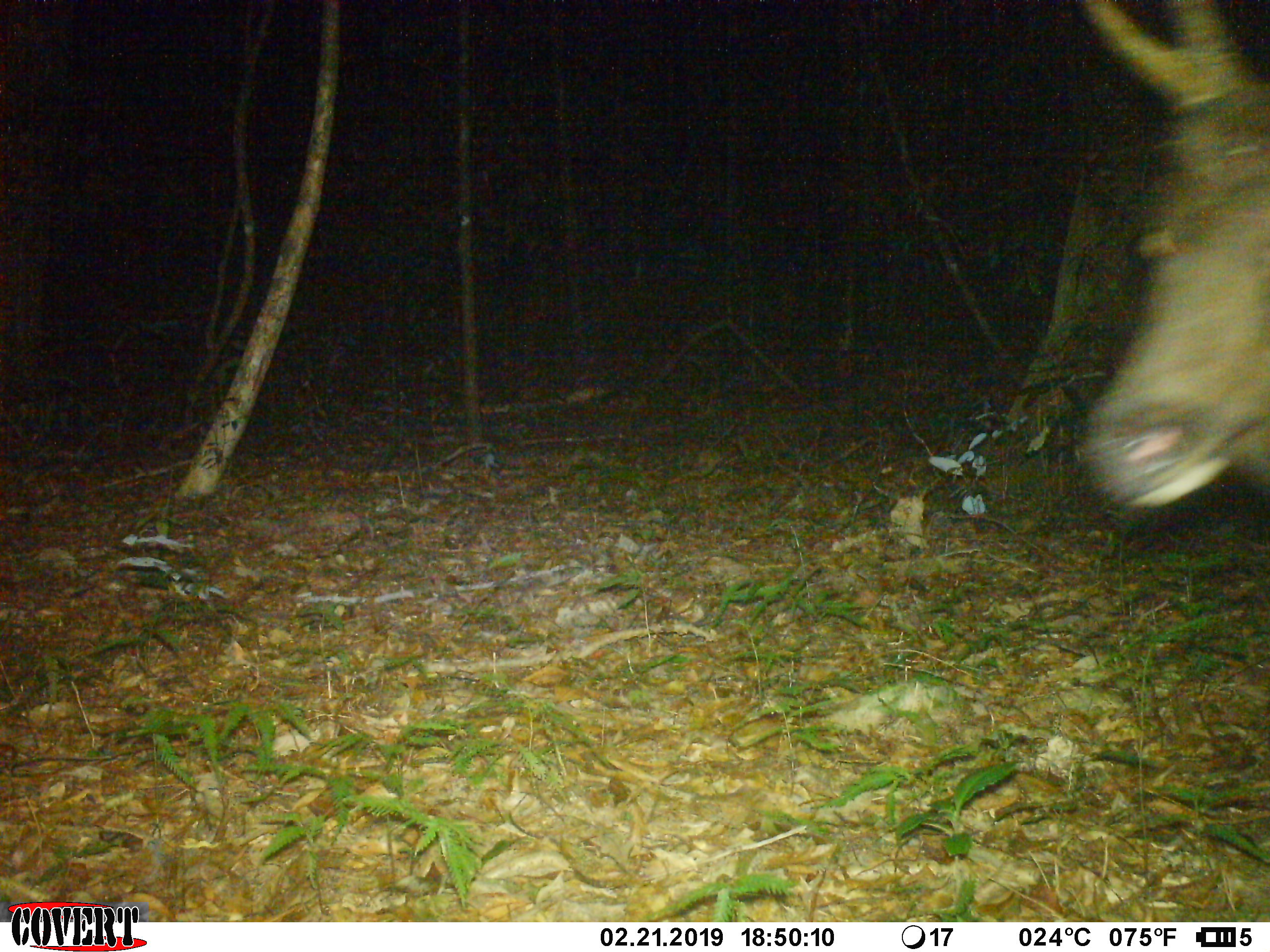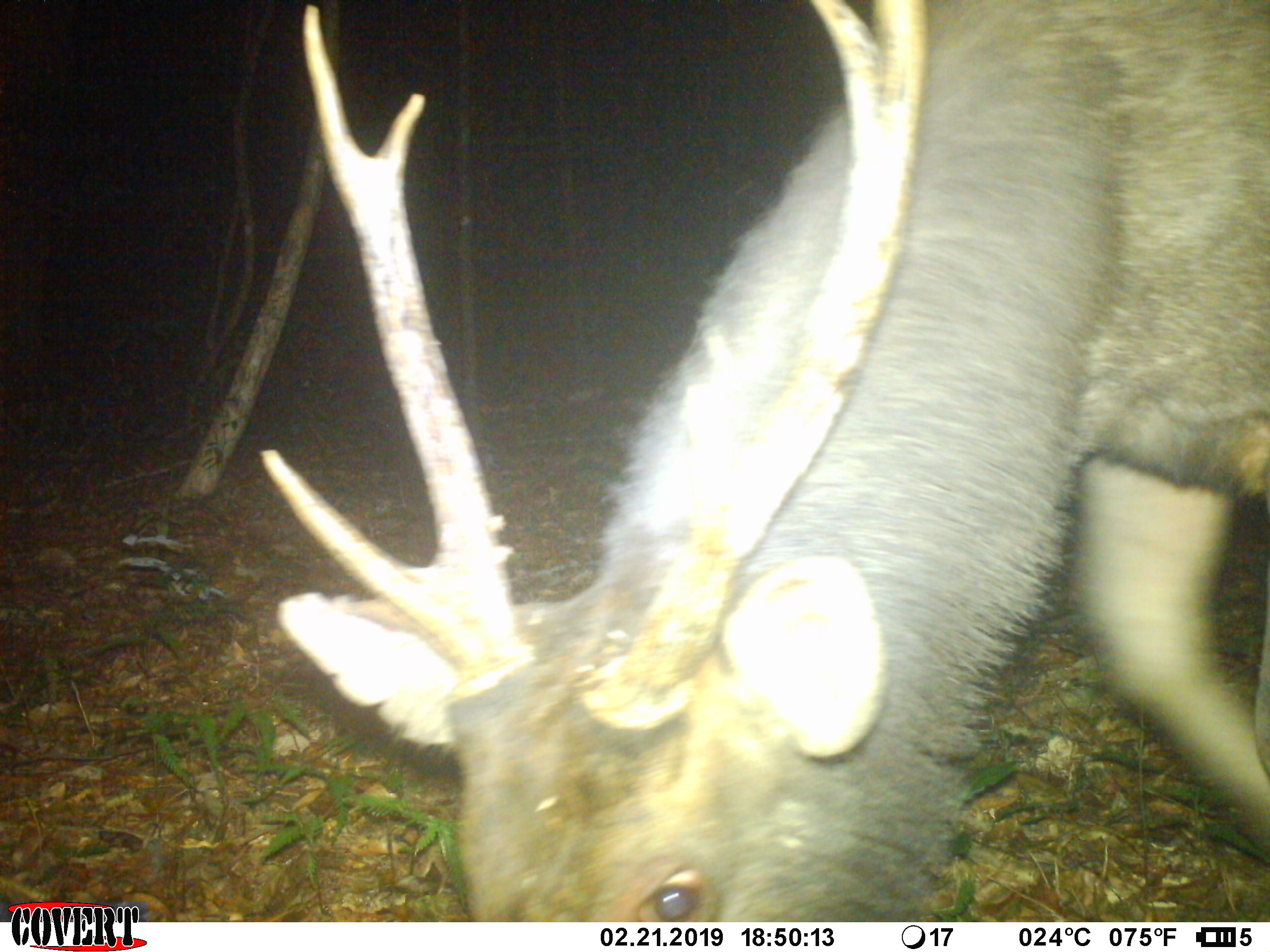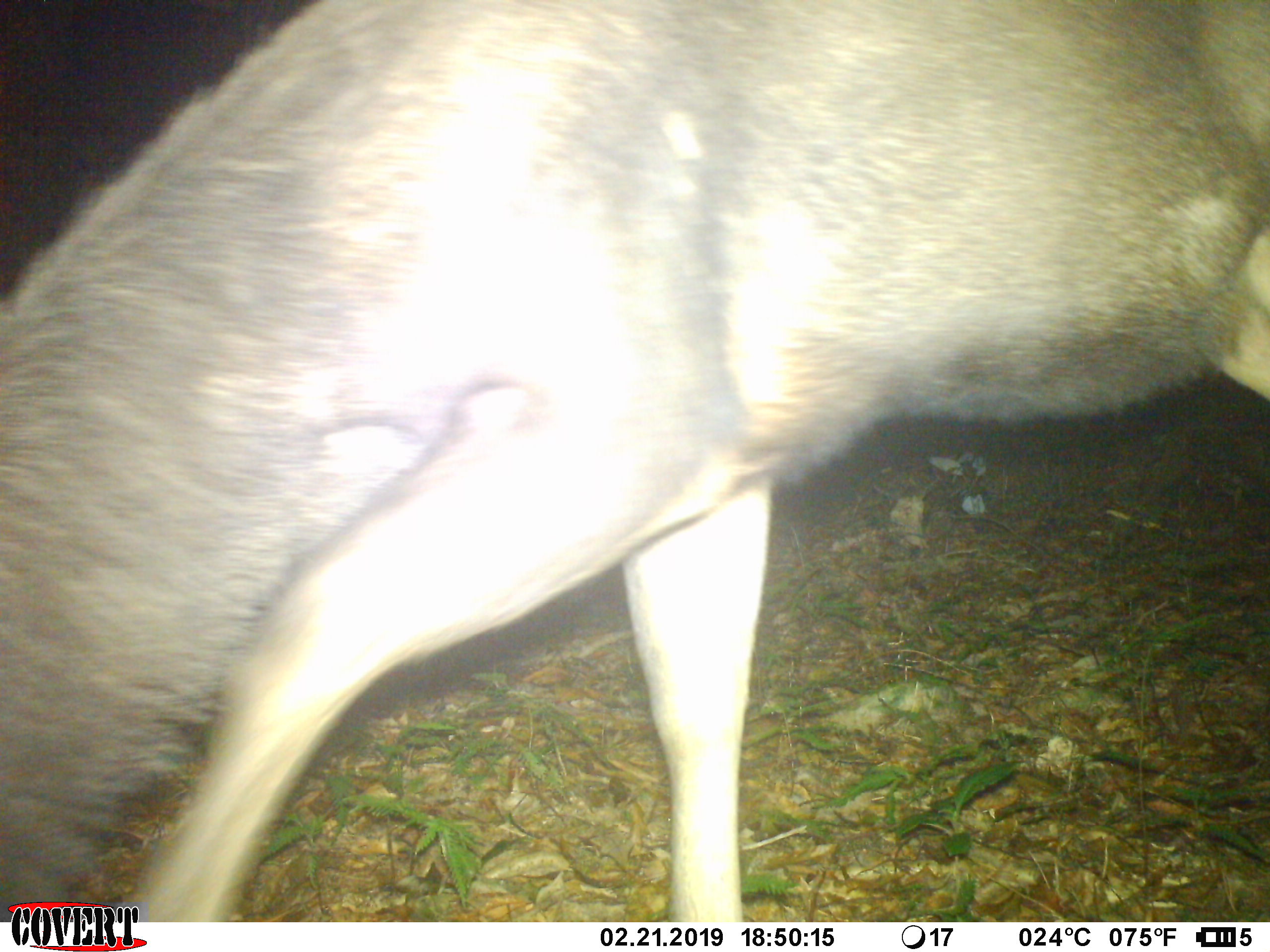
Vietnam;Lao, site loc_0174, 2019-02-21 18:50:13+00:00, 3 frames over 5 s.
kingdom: Animalia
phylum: Chordata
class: Mammalia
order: Artiodactyla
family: Cervidae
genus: Rusa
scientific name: Rusa unicolor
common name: sambar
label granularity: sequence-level